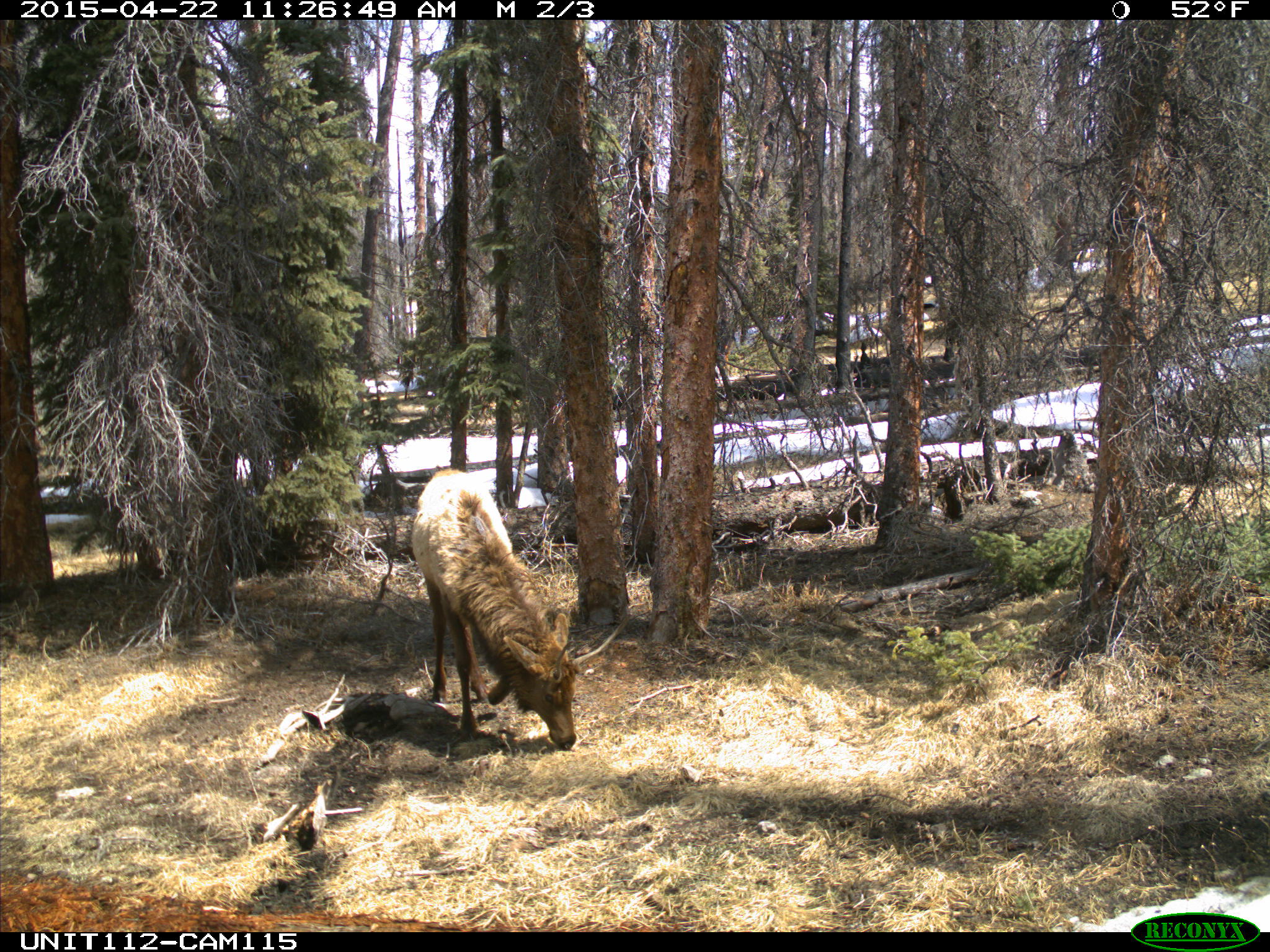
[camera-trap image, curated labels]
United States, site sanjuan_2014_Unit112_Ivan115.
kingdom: Animalia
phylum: Chordata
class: Mammalia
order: Artiodactyla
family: Cervidae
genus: Cervus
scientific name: Cervus elaphus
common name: red deer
Cervus elaphus (red deer).